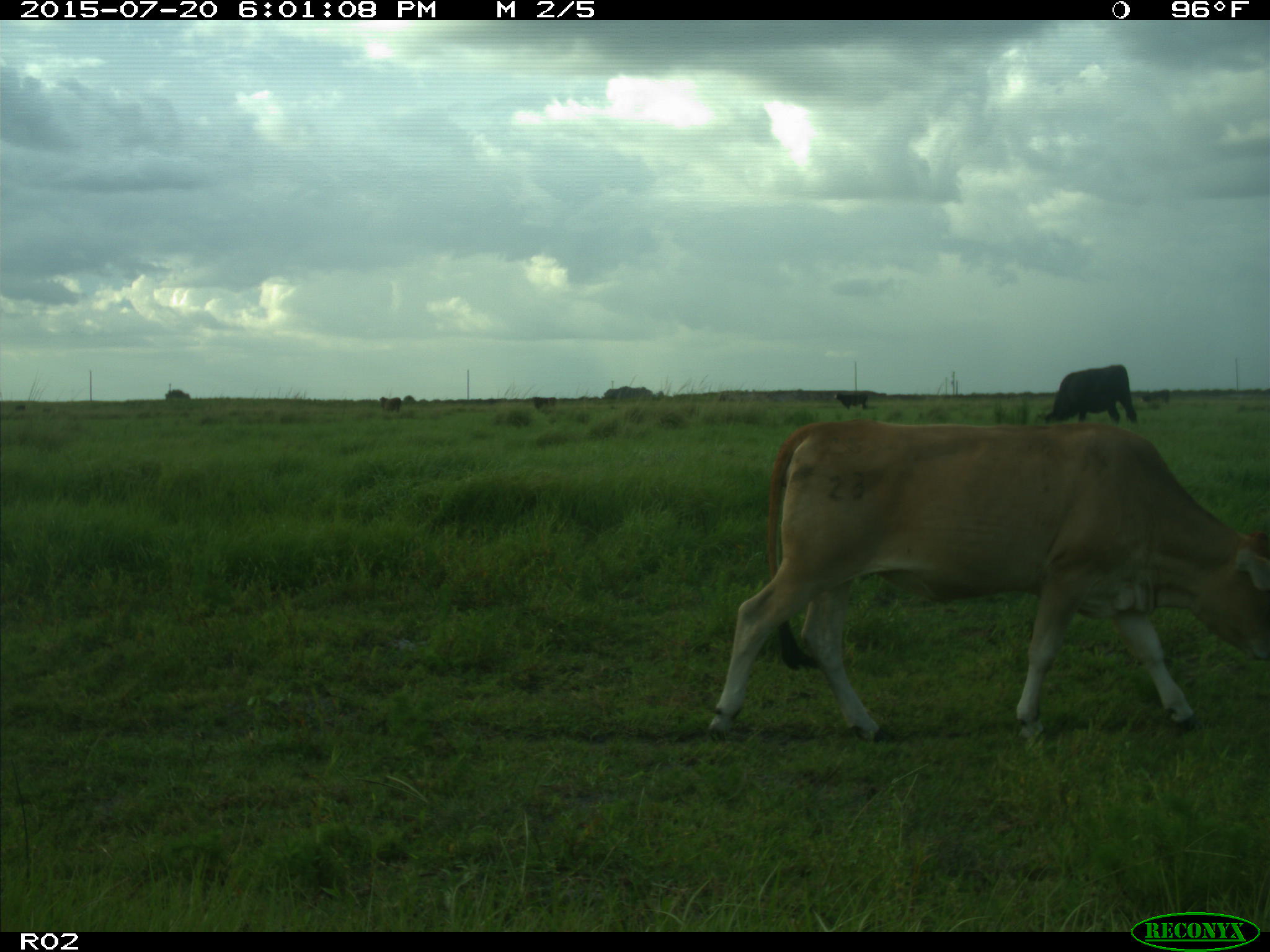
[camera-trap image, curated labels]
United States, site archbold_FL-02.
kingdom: Animalia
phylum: Chordata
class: Mammalia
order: Artiodactyla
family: Bovidae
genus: Bos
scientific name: Bos taurus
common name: domestic cow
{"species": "Bos taurus (domestic cow)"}